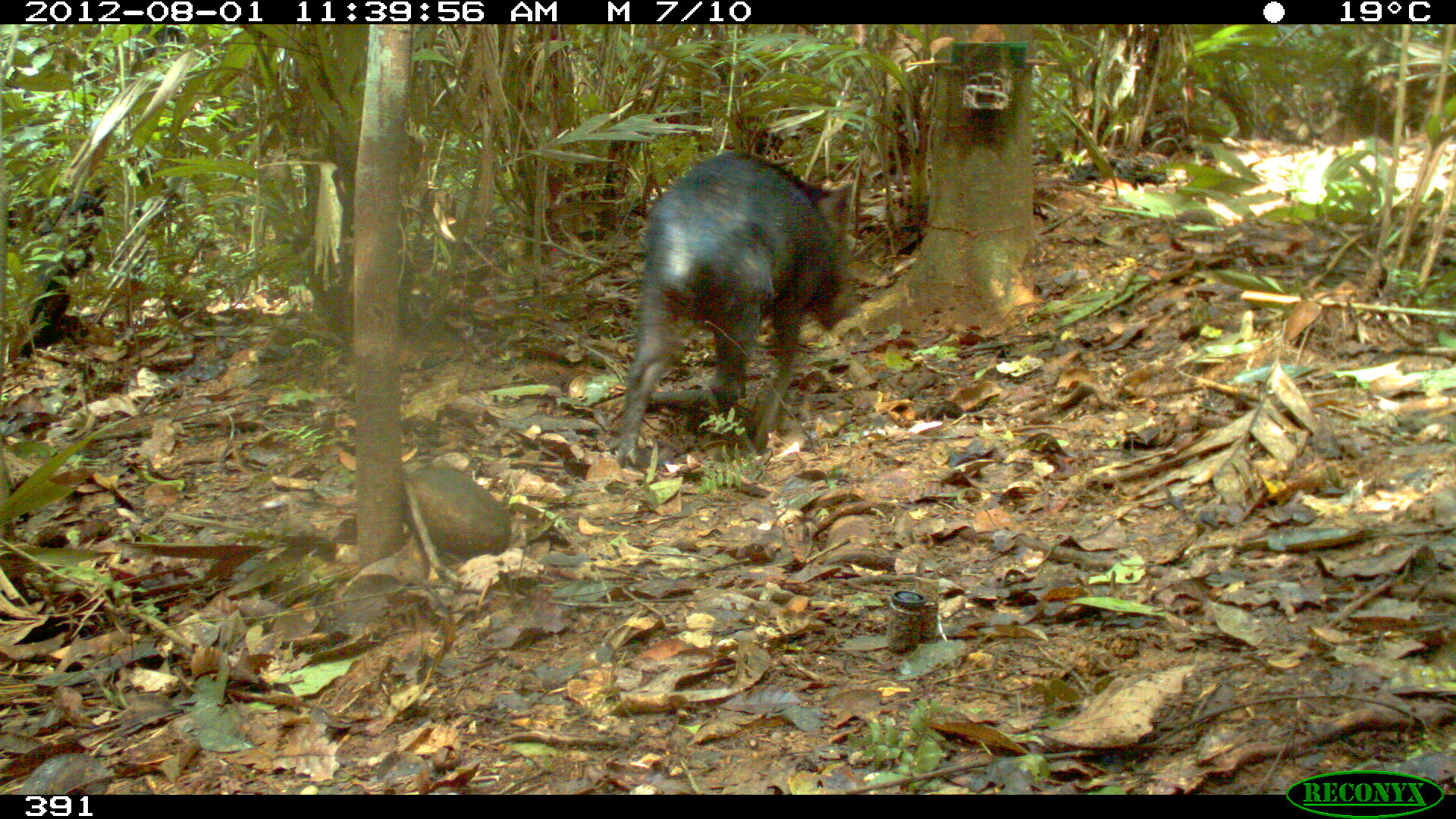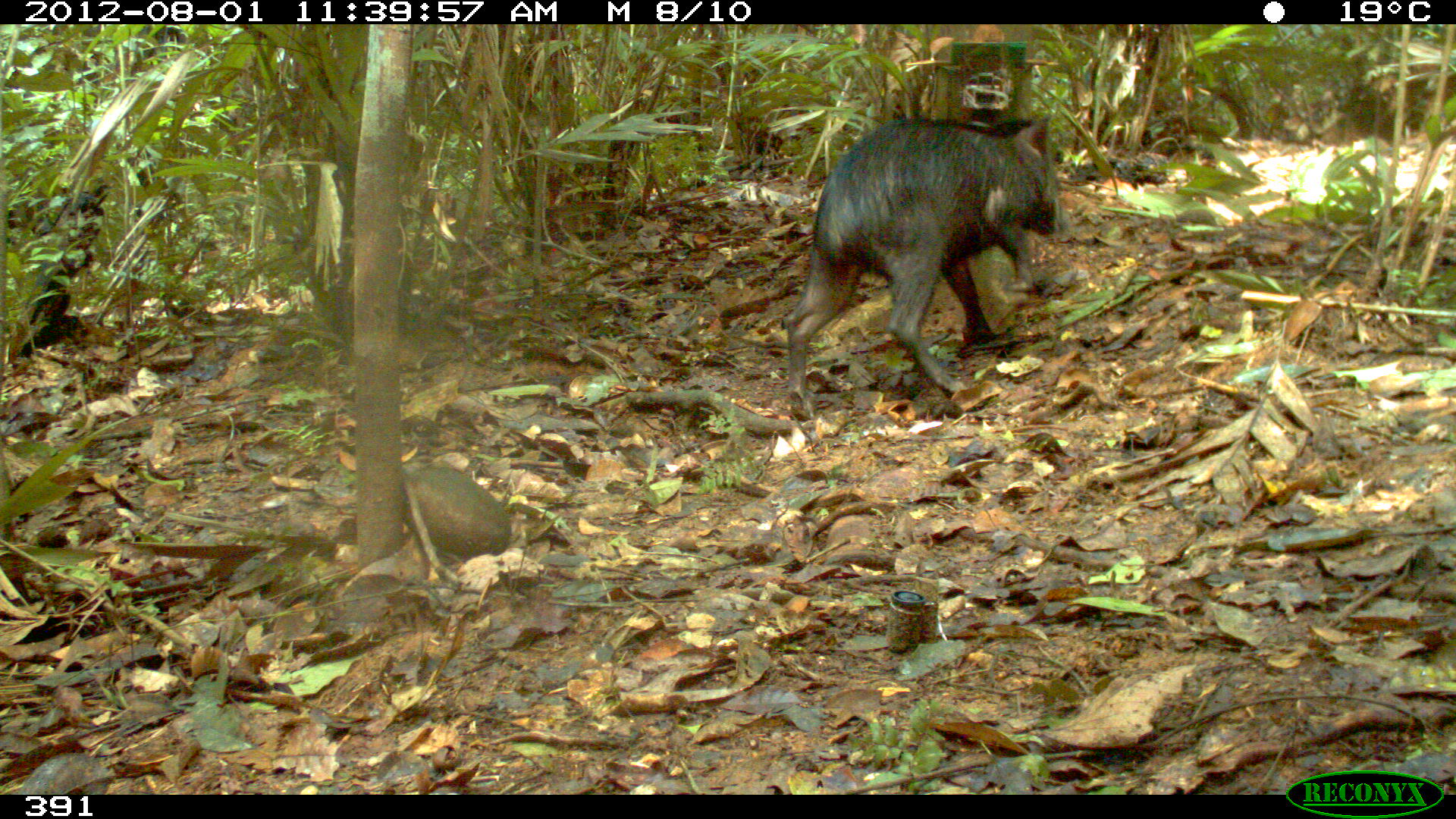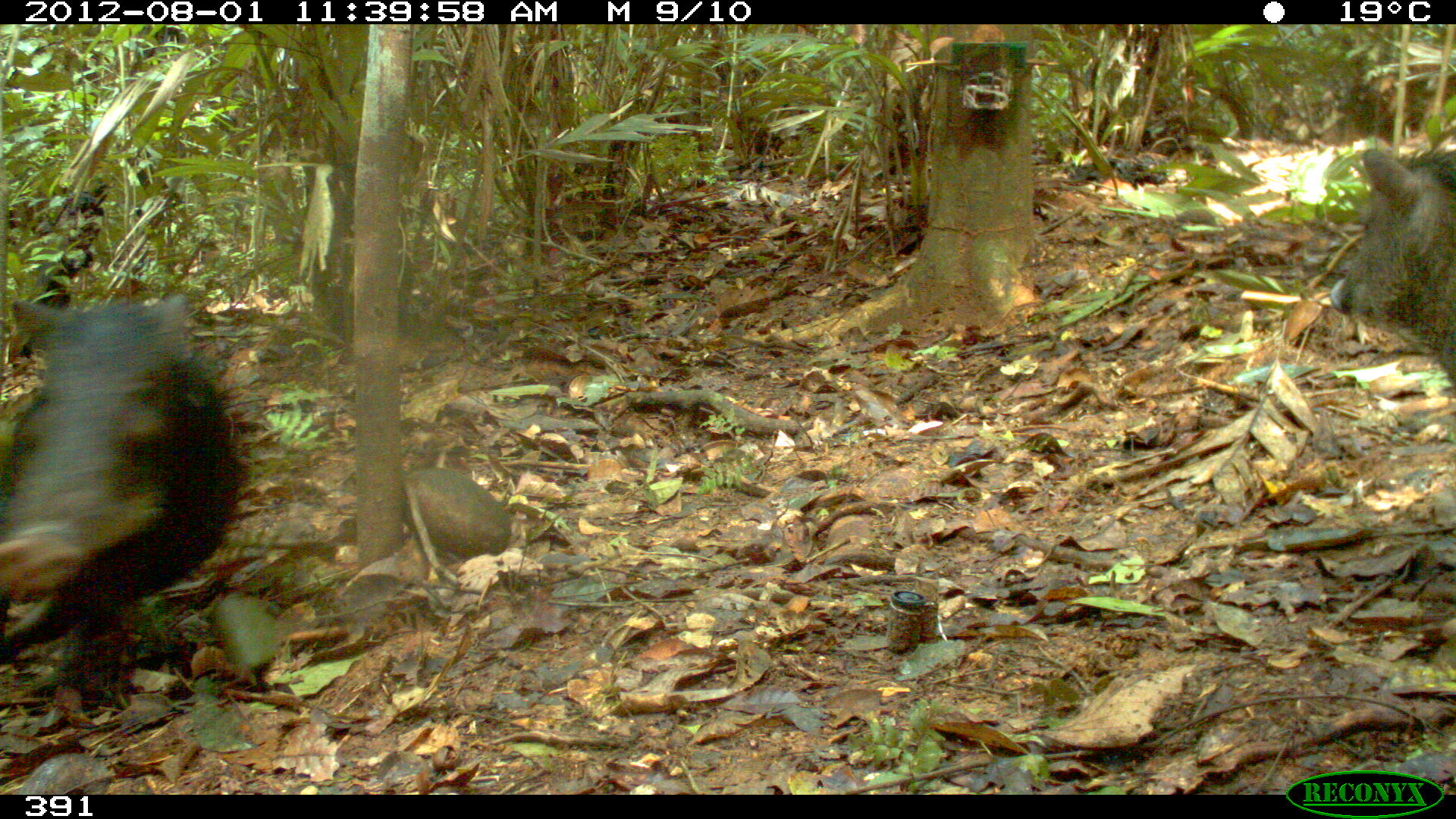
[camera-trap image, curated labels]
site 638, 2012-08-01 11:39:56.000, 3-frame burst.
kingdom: Animalia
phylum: Chordata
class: Mammalia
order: Artiodactyla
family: Tayassuidae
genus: Tayassu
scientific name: Tayassu pecari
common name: white-lipped peccary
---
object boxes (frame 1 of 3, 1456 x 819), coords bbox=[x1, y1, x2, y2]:
tayassu pecari: bbox=[614, 149, 852, 466]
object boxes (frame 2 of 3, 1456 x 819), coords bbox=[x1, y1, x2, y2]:
tayassu pecari: bbox=[783, 107, 1064, 422]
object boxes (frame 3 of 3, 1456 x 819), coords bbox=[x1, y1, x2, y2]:
tayassu pecari: bbox=[0, 292, 250, 699]; bbox=[1329, 147, 1453, 426]